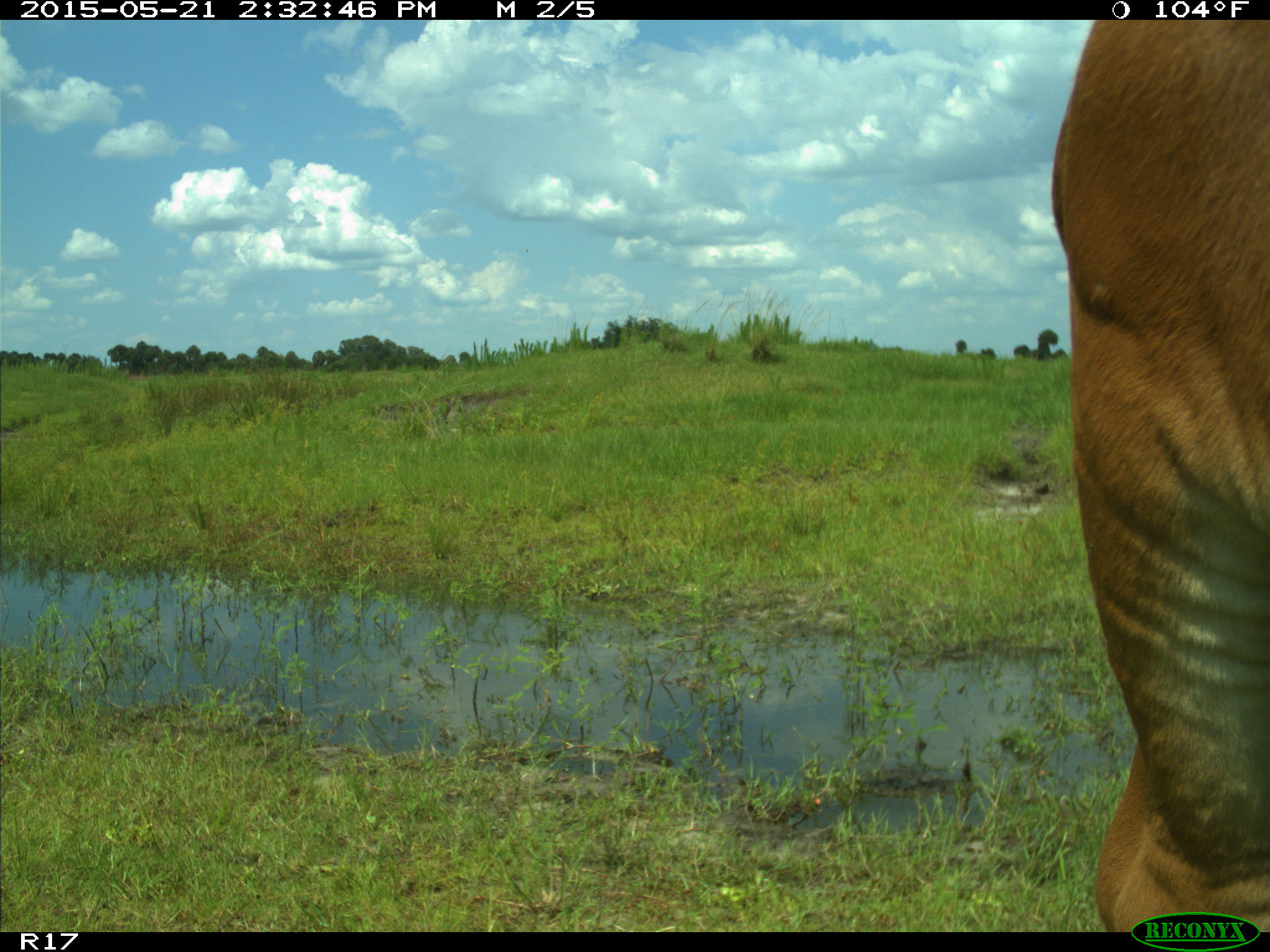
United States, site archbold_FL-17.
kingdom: Animalia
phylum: Chordata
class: Mammalia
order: Artiodactyla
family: Bovidae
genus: Bos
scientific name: Bos taurus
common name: domestic cow